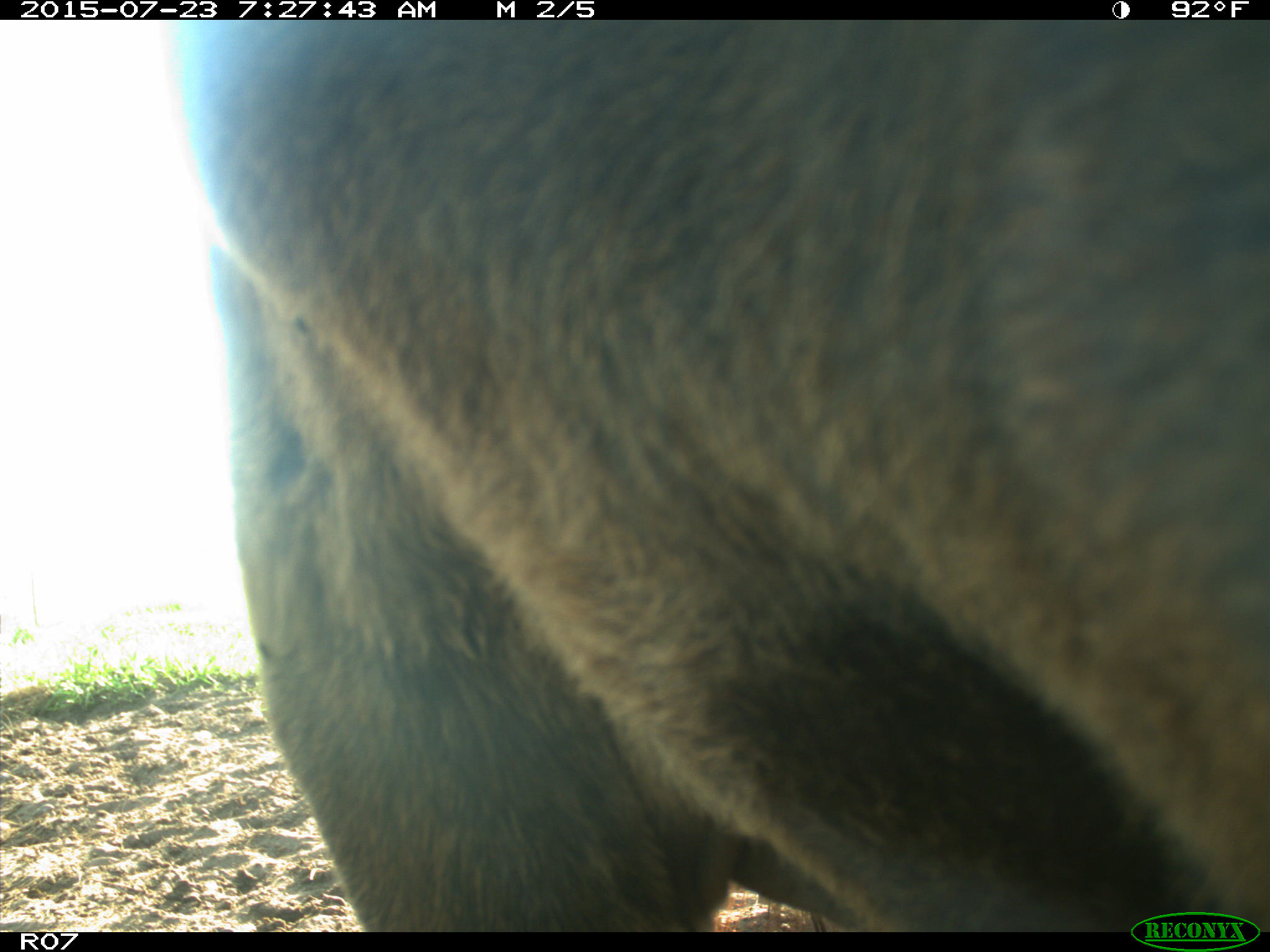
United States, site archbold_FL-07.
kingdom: Animalia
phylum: Chordata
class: Mammalia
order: Artiodactyla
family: Bovidae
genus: Bos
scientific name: Bos taurus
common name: domestic cow